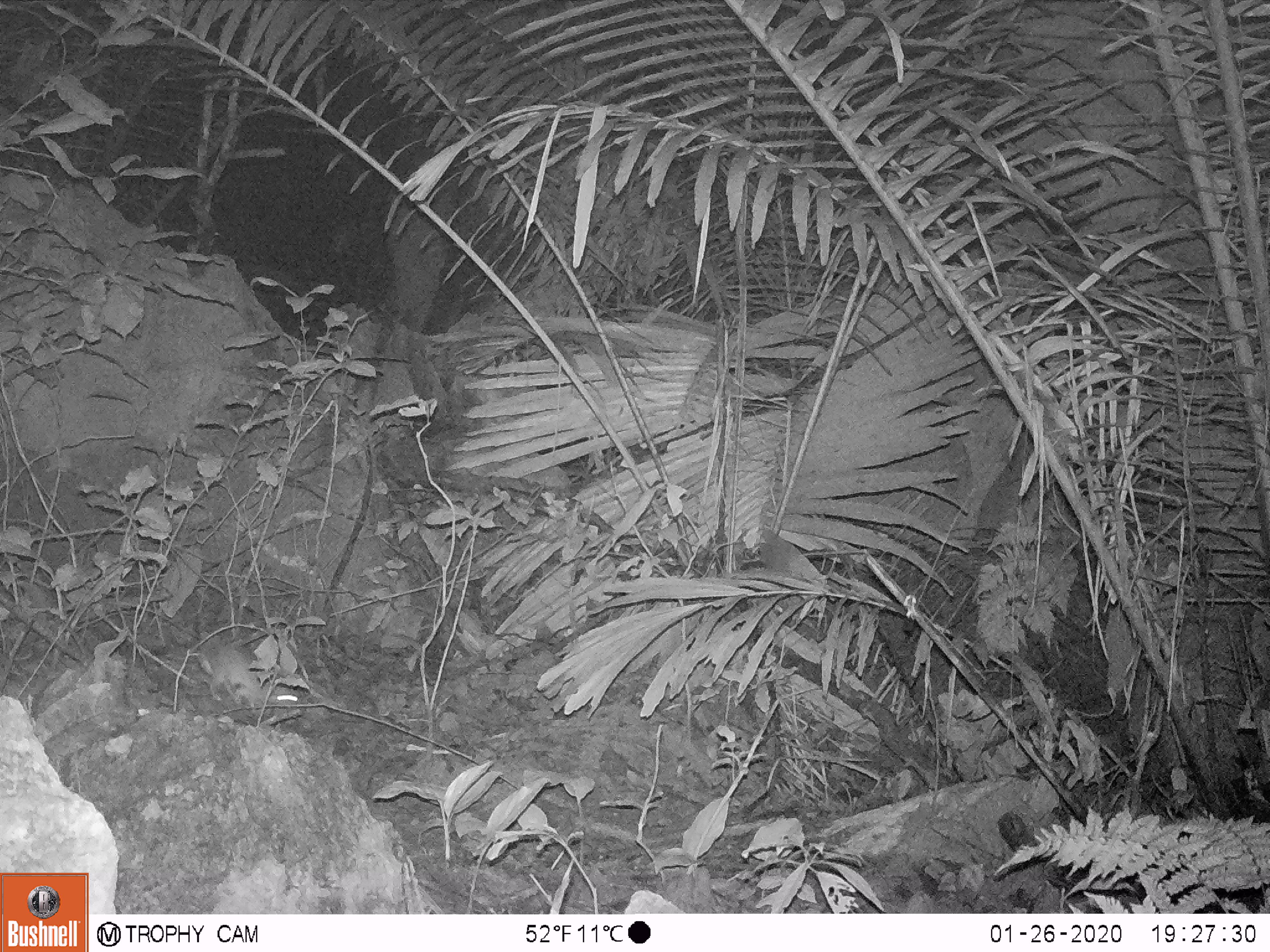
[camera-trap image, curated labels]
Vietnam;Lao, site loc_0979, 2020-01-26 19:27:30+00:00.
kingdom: Animalia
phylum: Chordata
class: Mammalia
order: Rodentia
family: Muridae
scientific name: Muridae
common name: old-world mice and rats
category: unidentified murid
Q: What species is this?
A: Unidentified murid (old-world mice and rats) (Muridae).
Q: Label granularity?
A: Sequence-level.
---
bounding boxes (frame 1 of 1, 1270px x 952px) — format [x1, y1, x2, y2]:
unidentified murid: [117, 602, 302, 715]